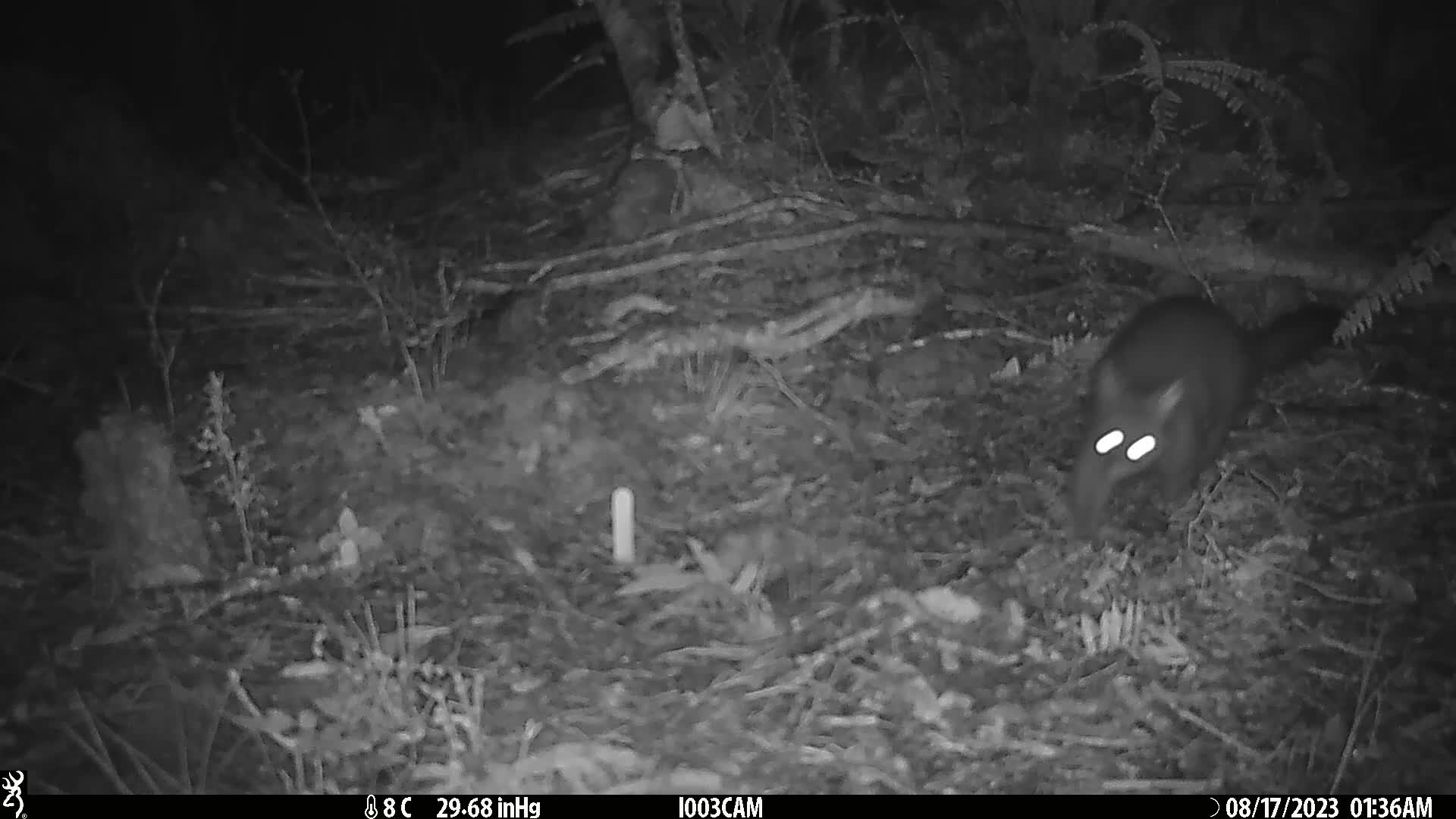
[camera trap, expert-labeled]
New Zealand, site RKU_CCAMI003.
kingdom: Animalia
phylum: Chordata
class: Mammalia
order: Diprotodontia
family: Phalangeridae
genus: Trichosurus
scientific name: Trichosurus vulpecula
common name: common brushtail possum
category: possum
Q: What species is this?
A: Possum (common brushtail possum) (Trichosurus vulpecula).